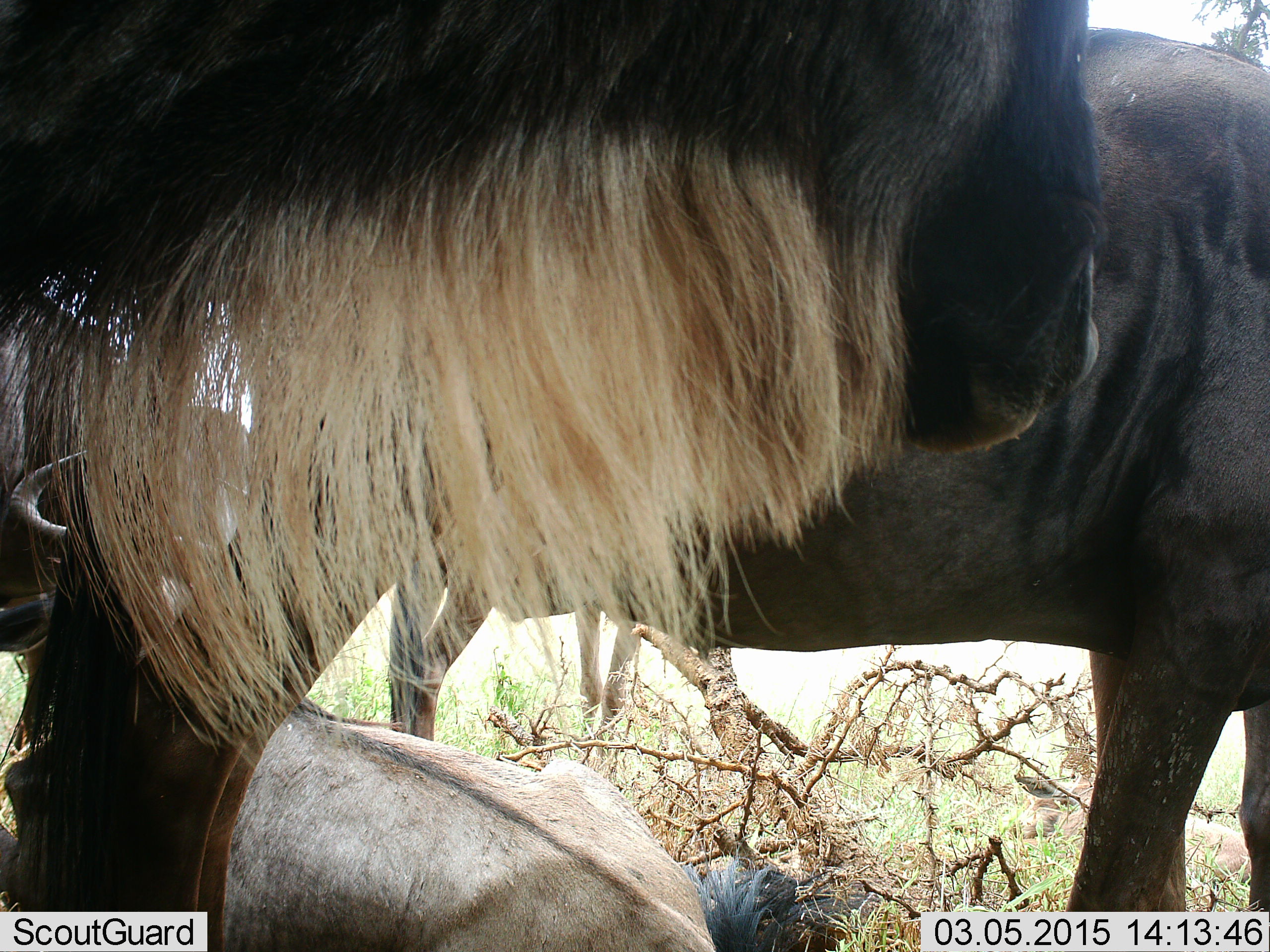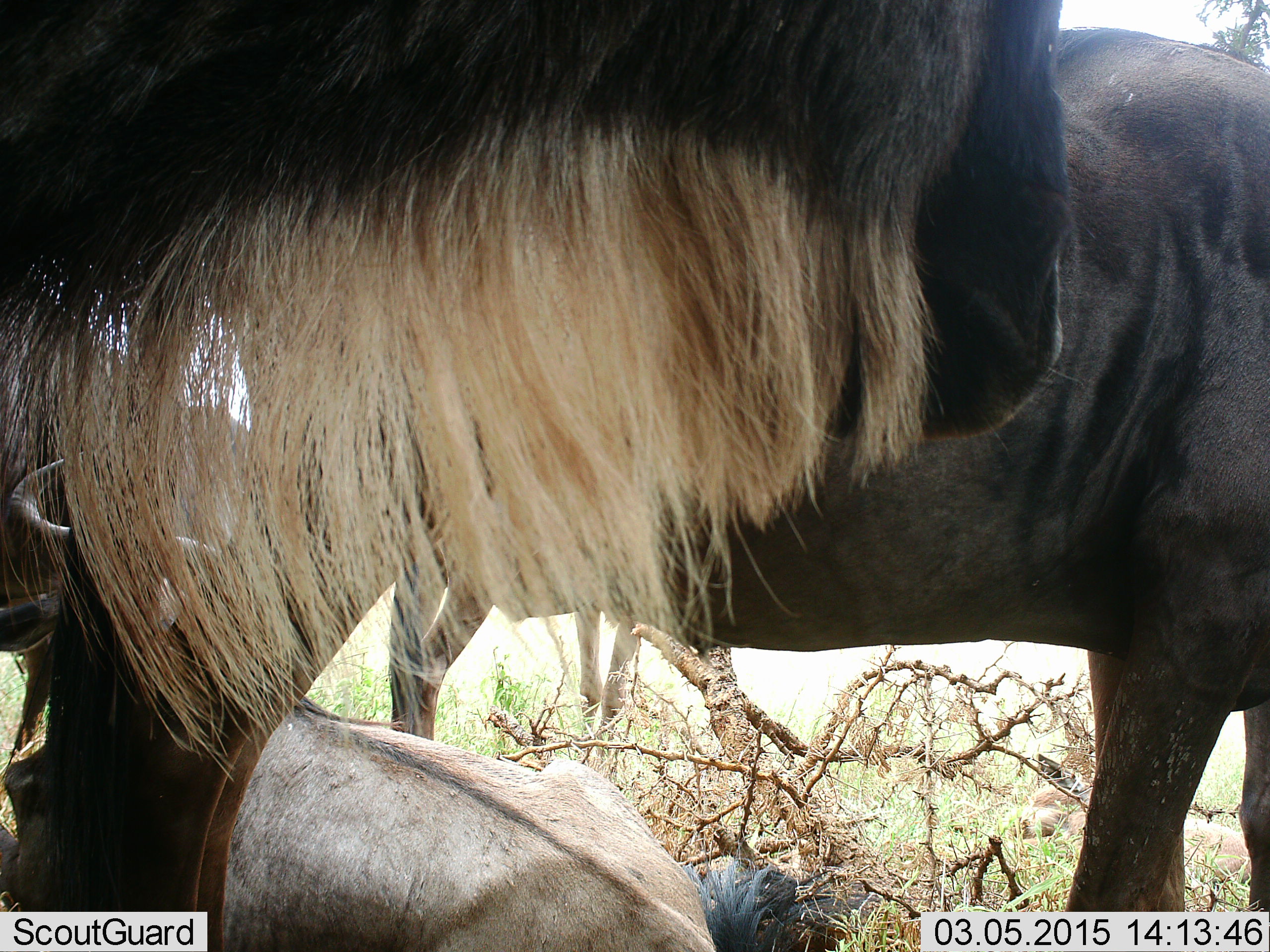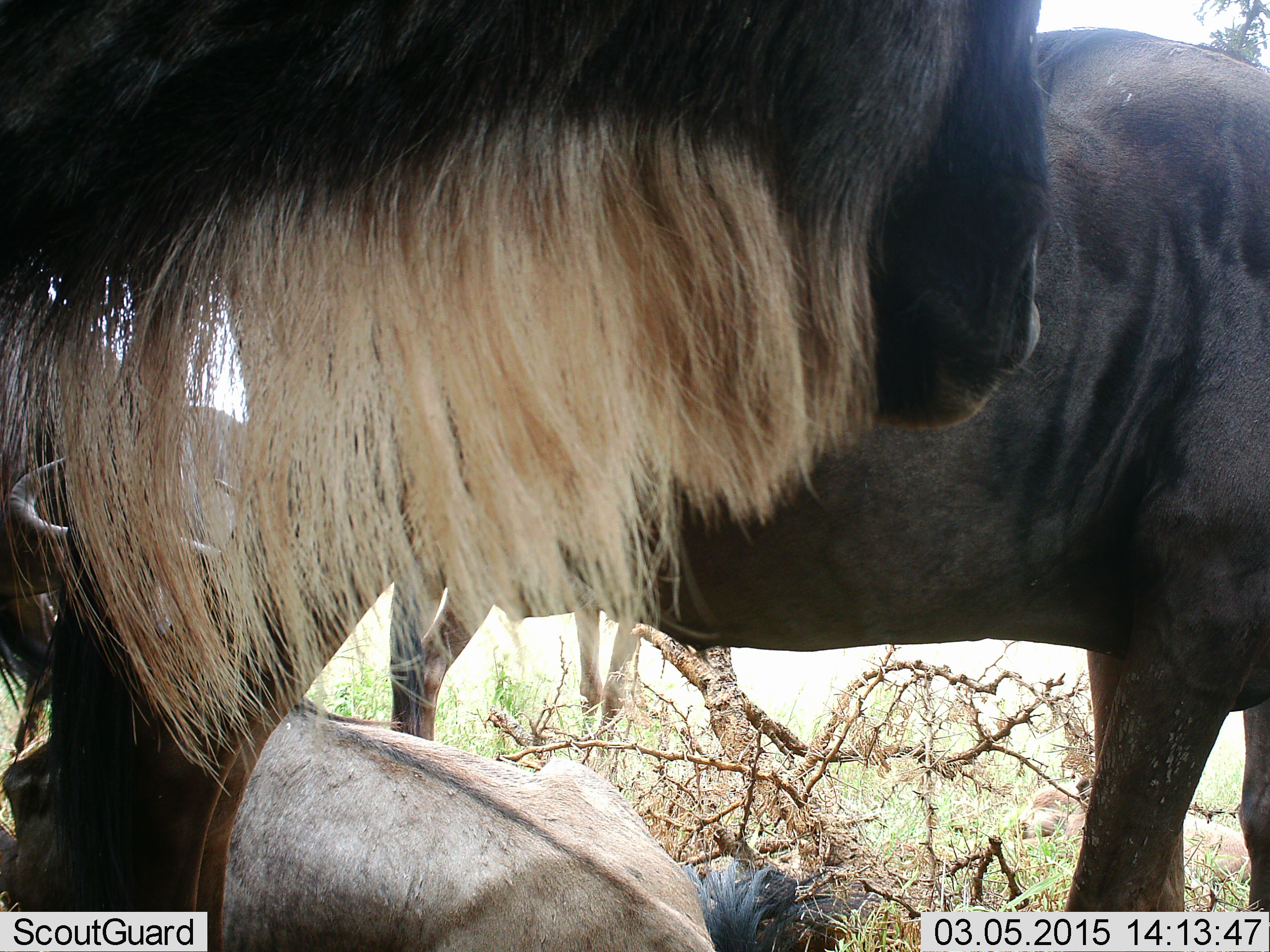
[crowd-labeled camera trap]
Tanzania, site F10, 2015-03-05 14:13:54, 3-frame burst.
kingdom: Animalia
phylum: Chordata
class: Mammalia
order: Artiodactyla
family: Bovidae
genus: Connochaetes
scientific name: Connochaetes taurinus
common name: blue wildebeest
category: wildebeest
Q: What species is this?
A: Wildebeest (blue wildebeest) (Connochaetes taurinus).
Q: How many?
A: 3.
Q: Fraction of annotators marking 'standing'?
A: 80%.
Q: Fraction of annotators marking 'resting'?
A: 90%.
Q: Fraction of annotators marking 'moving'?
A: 0%.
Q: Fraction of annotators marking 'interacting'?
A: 0%.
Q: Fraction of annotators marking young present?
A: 10%.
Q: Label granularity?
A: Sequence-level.